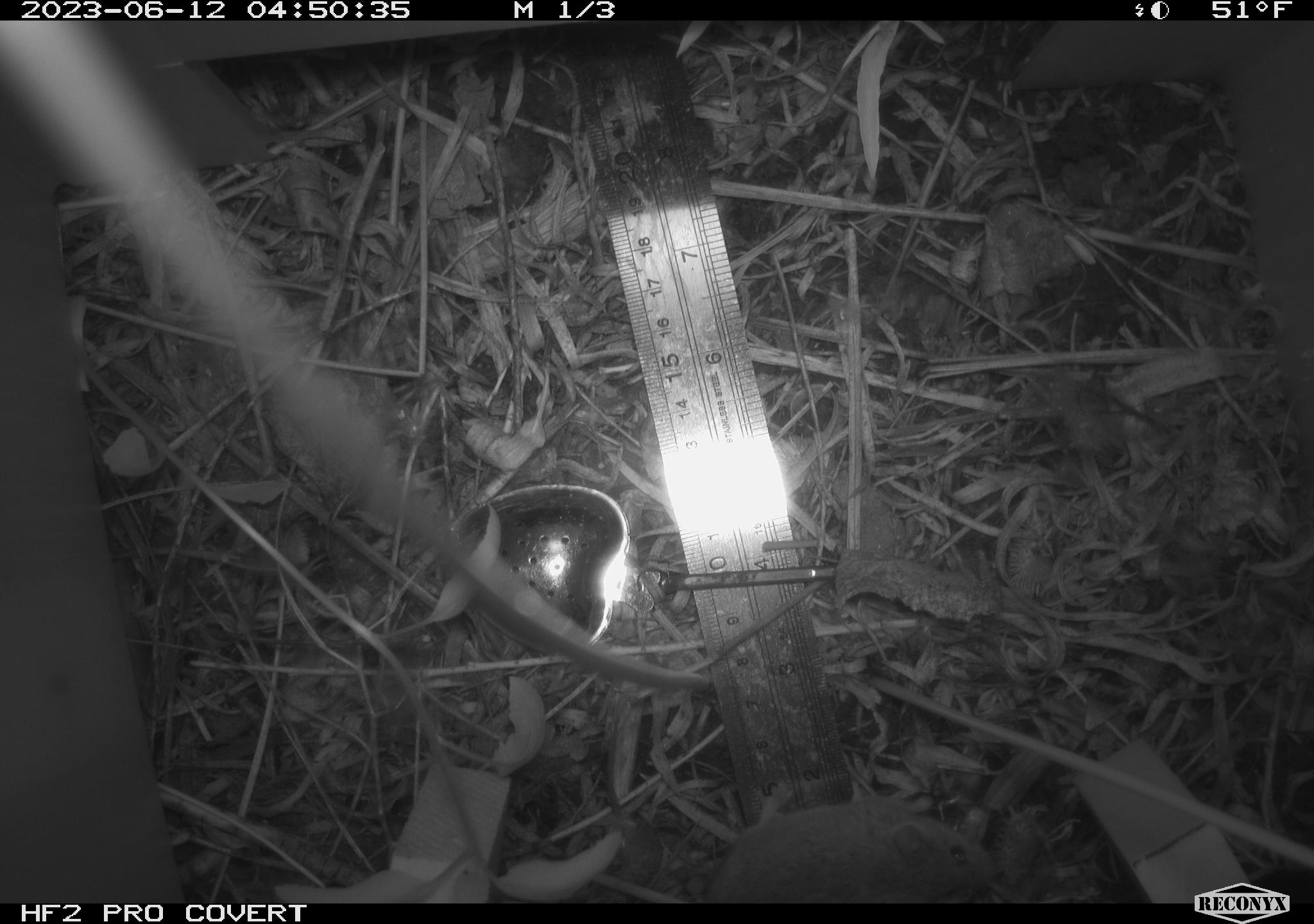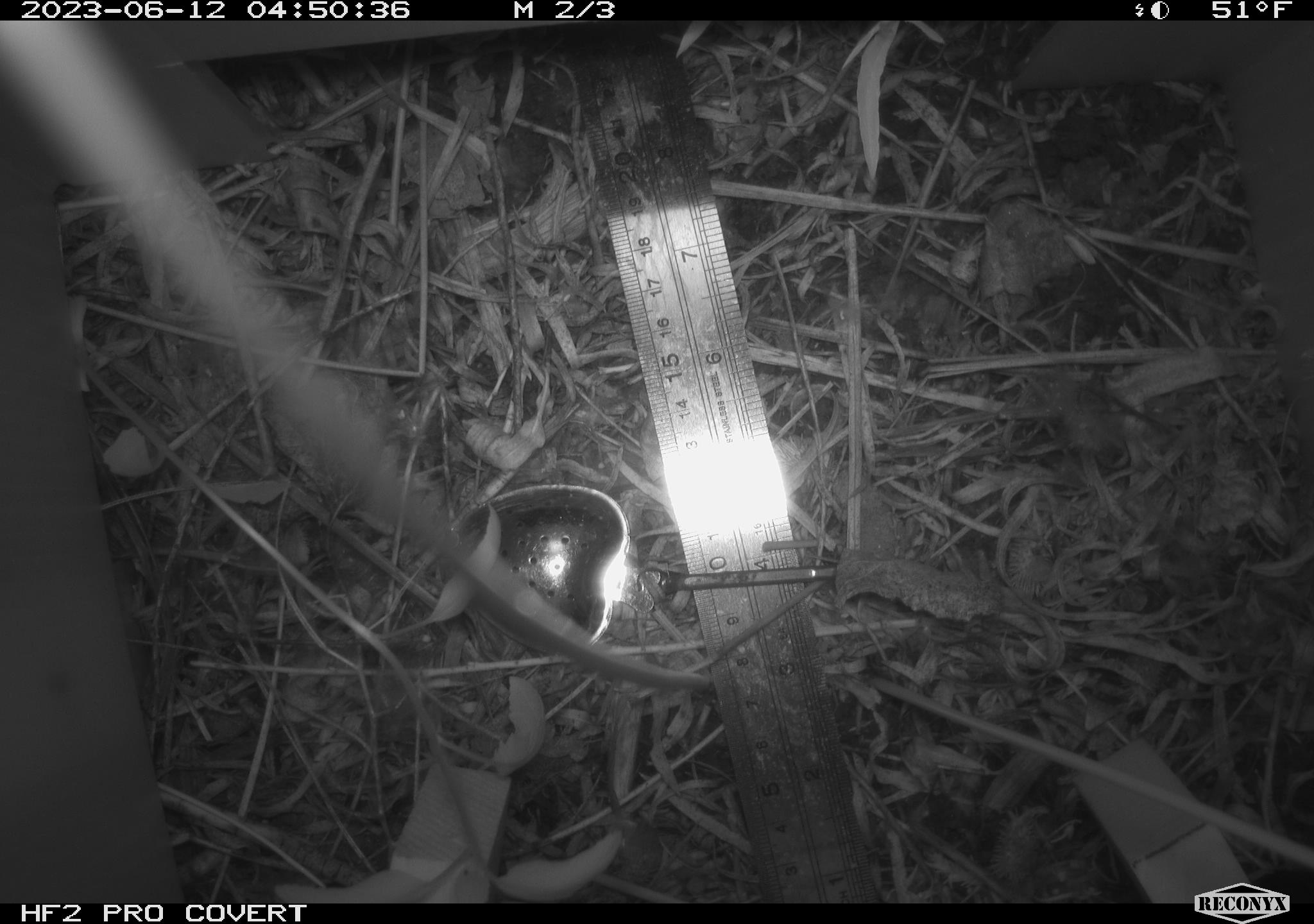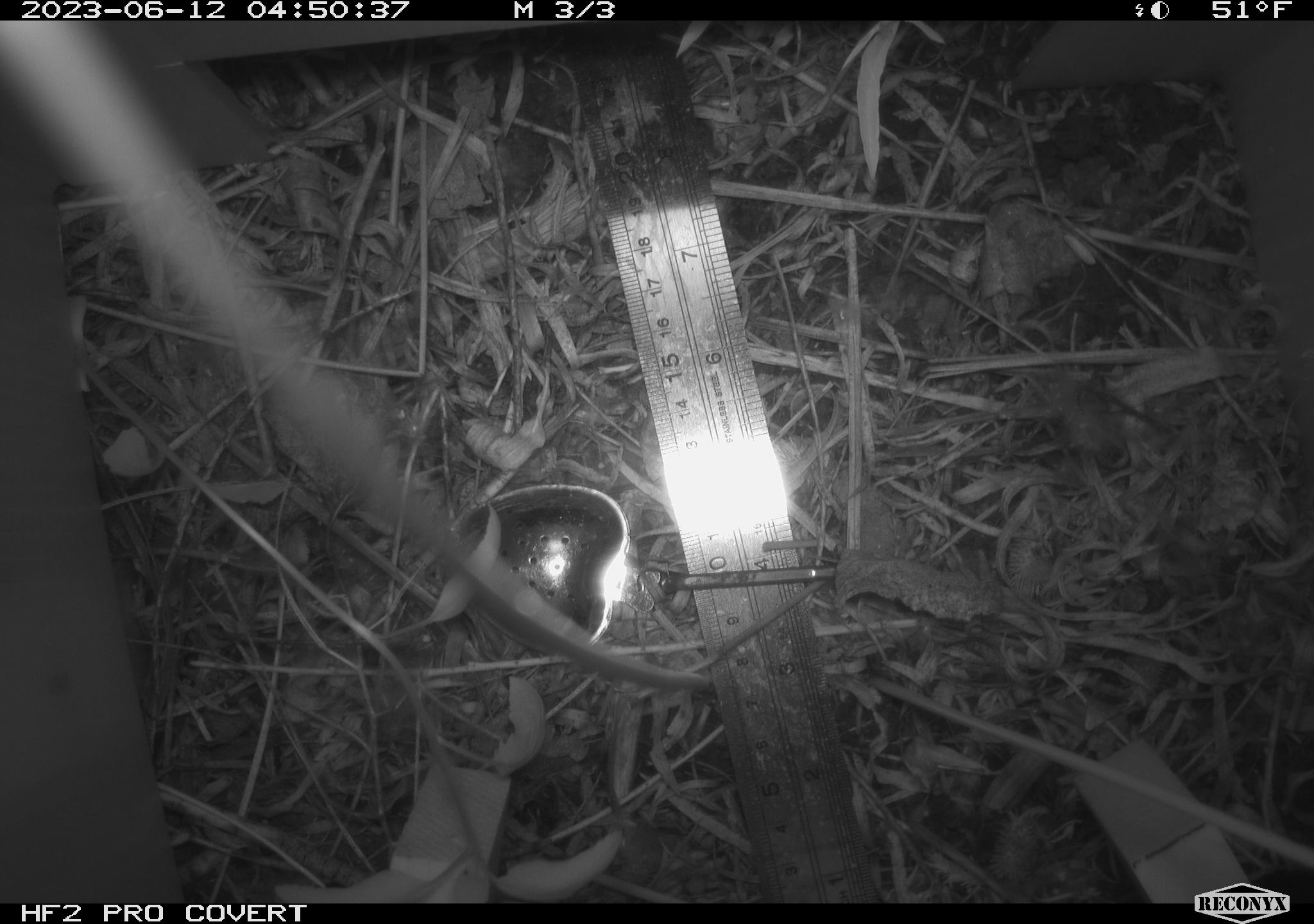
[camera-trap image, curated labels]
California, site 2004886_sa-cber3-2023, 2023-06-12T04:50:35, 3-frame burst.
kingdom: Animalia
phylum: Chordata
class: Mammalia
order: Rodentia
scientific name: Rodentia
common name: mouse species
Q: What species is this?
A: Mouse species (Rodentia).